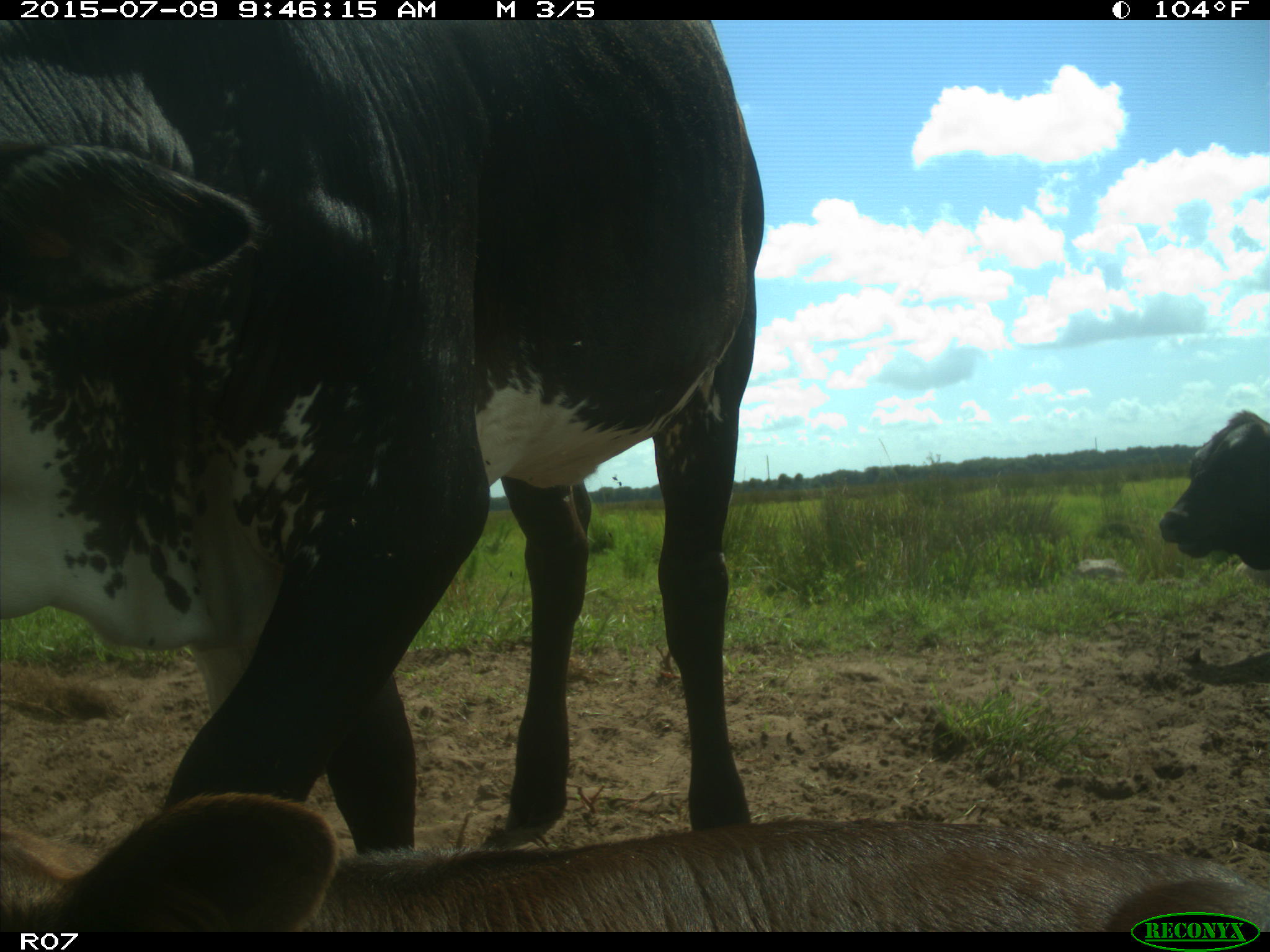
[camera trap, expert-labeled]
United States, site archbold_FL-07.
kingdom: Animalia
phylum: Chordata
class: Mammalia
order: Artiodactyla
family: Bovidae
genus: Bos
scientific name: Bos taurus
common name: domestic cow